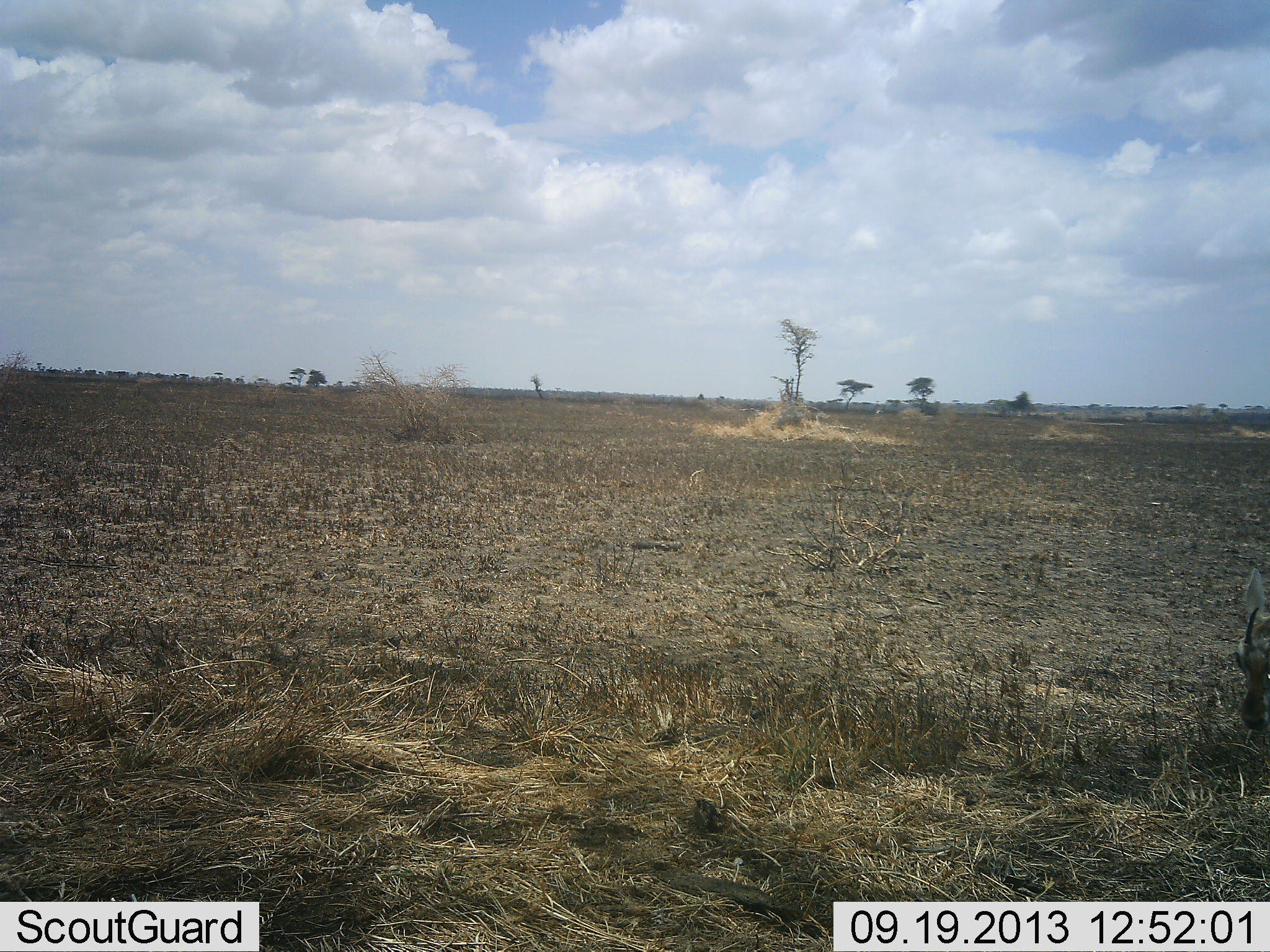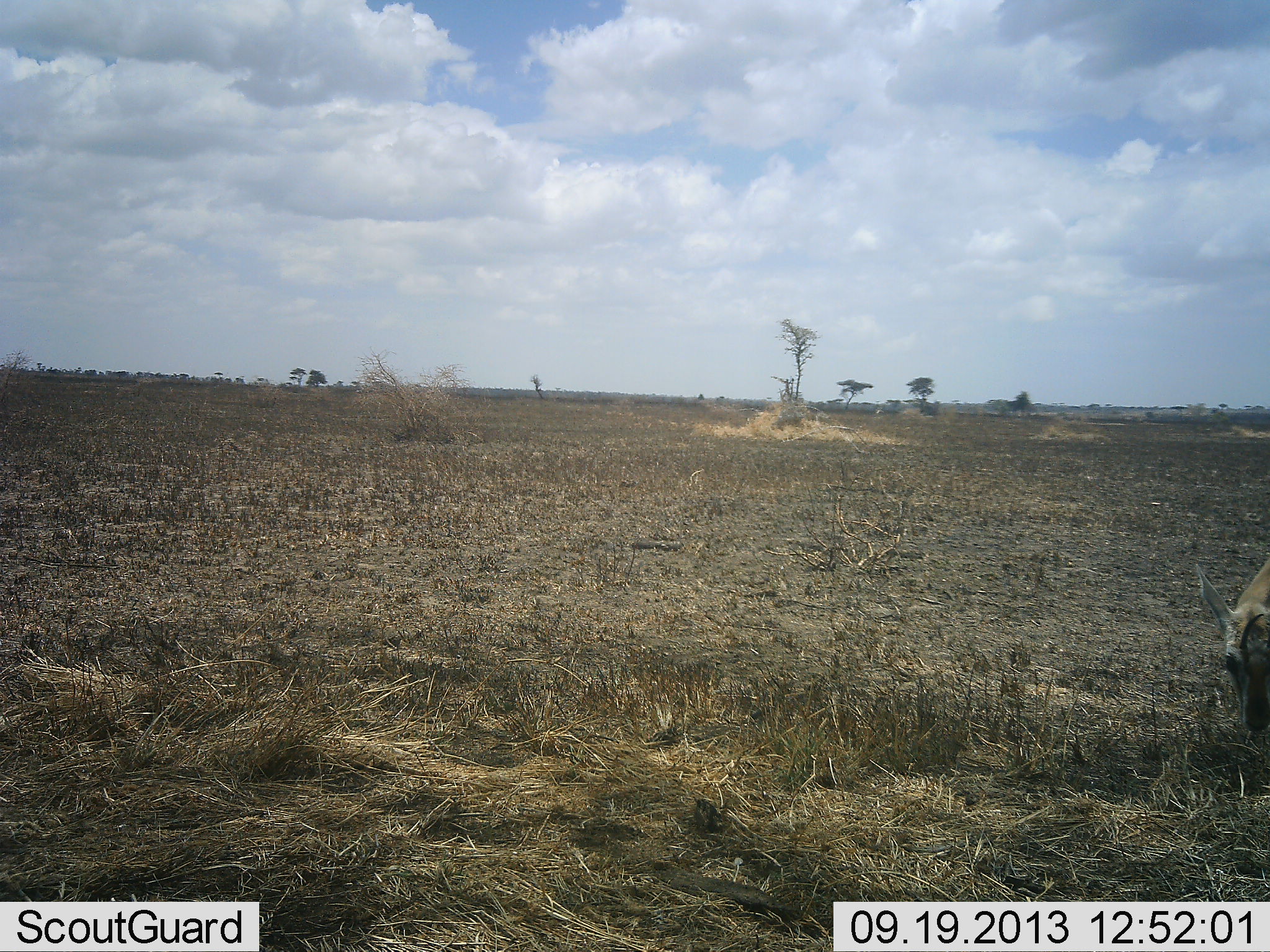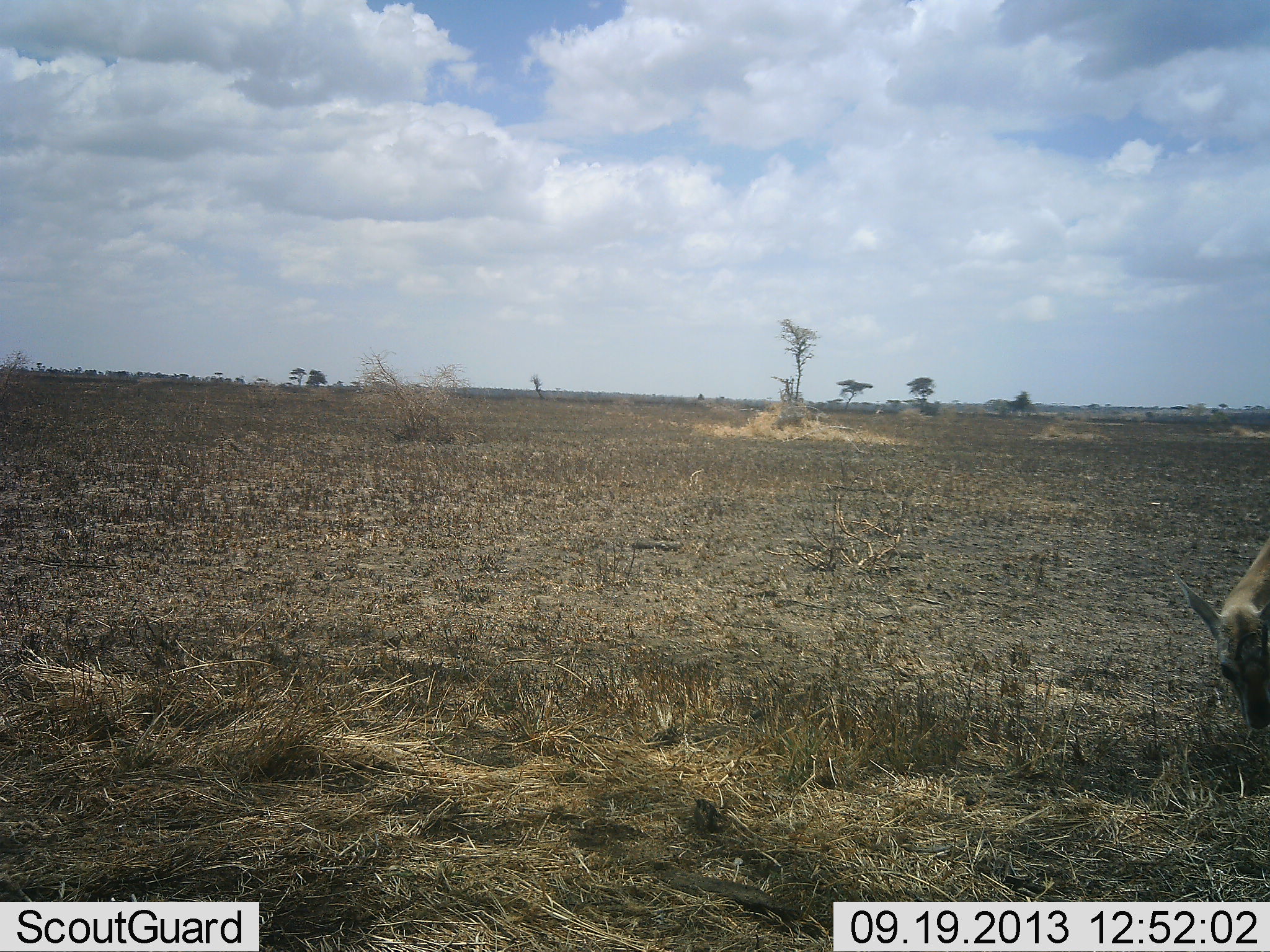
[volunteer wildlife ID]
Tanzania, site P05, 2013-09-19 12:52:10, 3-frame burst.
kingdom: Animalia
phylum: Chordata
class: Mammalia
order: Artiodactyla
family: Bovidae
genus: Eudorcas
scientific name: Eudorcas thomsonii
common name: thomson's gazelle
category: gazellethomsons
Gazellethomsons (thomson's gazelle) (Eudorcas thomsonii), count 1. Behavior (volunteer vote fractions): standing 50%, resting 0%, moving 0%, interacting 0%. Young present (vote fraction): 0%. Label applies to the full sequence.